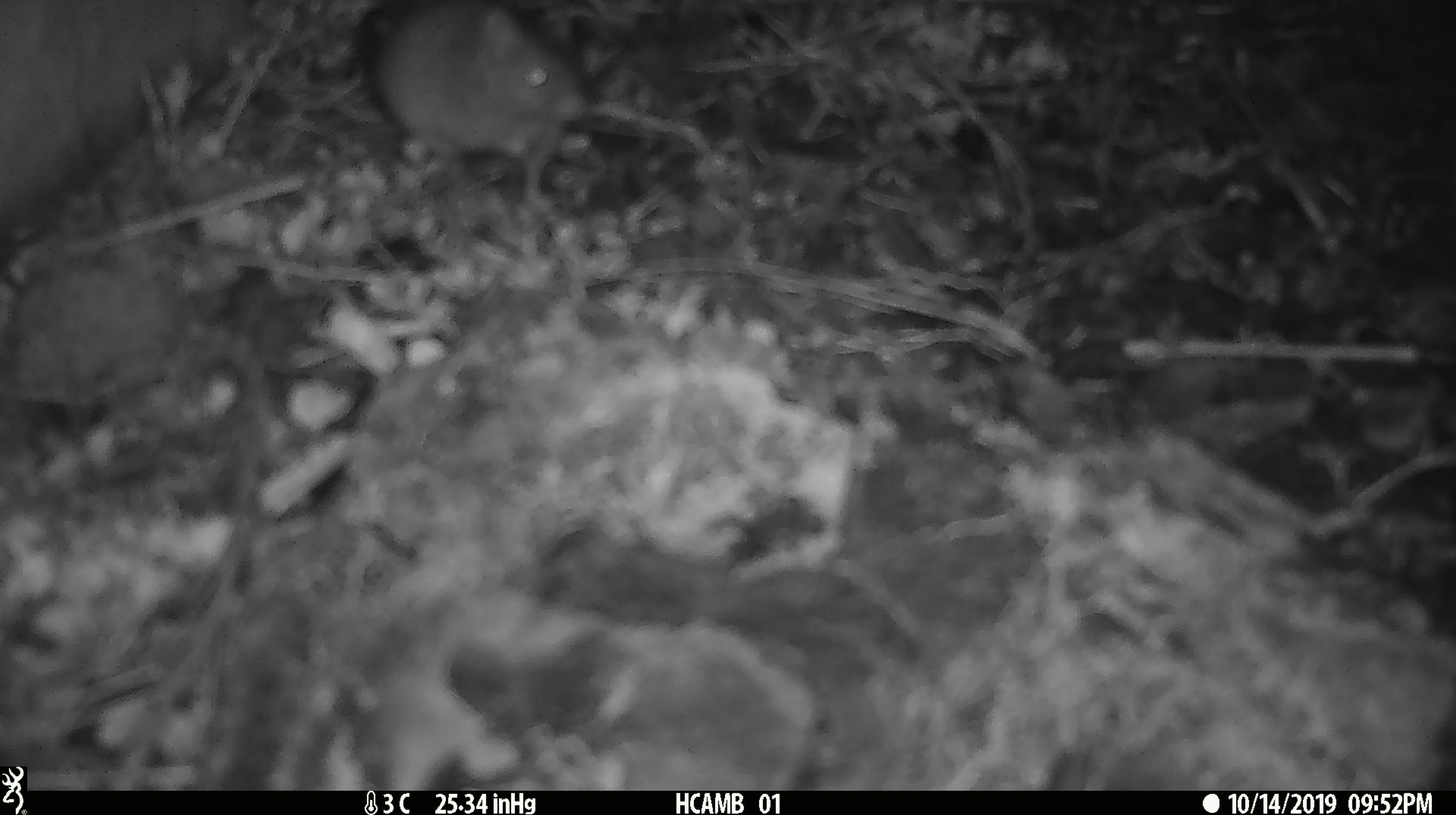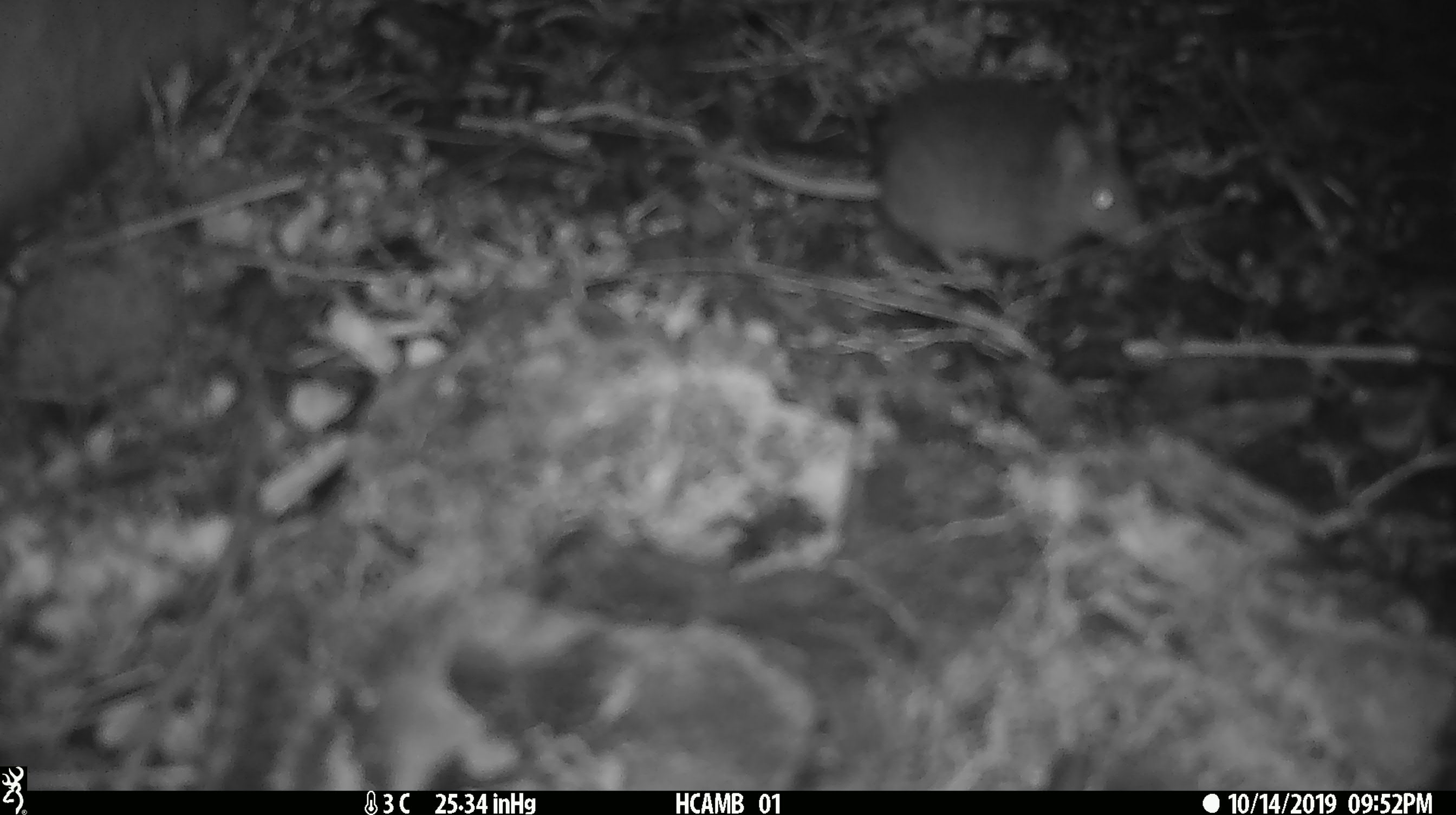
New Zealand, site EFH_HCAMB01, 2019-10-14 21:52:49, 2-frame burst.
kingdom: Animalia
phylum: Chordata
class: Mammalia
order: Rodentia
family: Muridae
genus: Mus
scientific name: Mus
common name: mouse